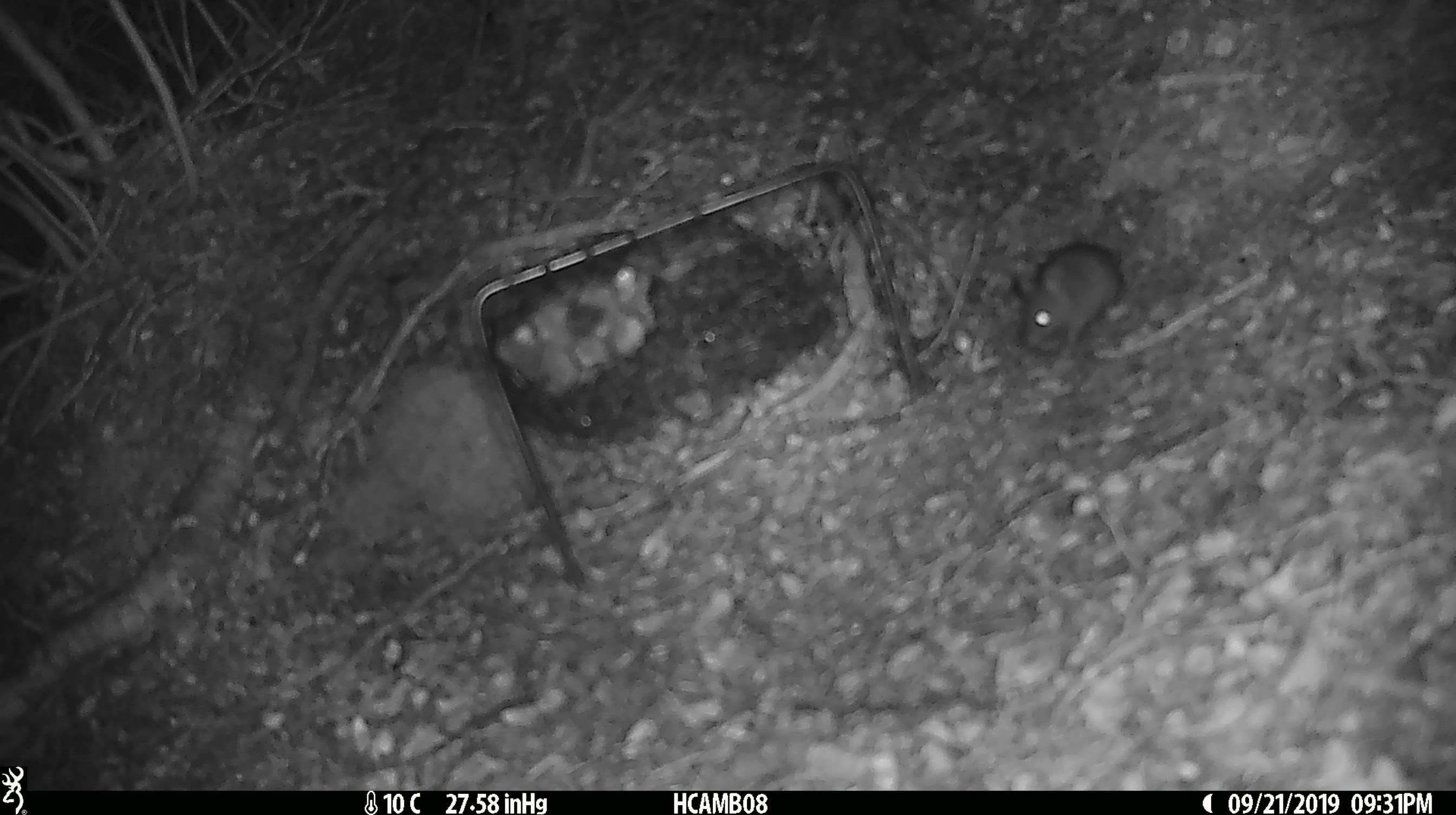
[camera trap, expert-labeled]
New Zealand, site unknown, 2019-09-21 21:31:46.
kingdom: Animalia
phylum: Chordata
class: Mammalia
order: Rodentia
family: Muridae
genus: Mus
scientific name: Mus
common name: mouse